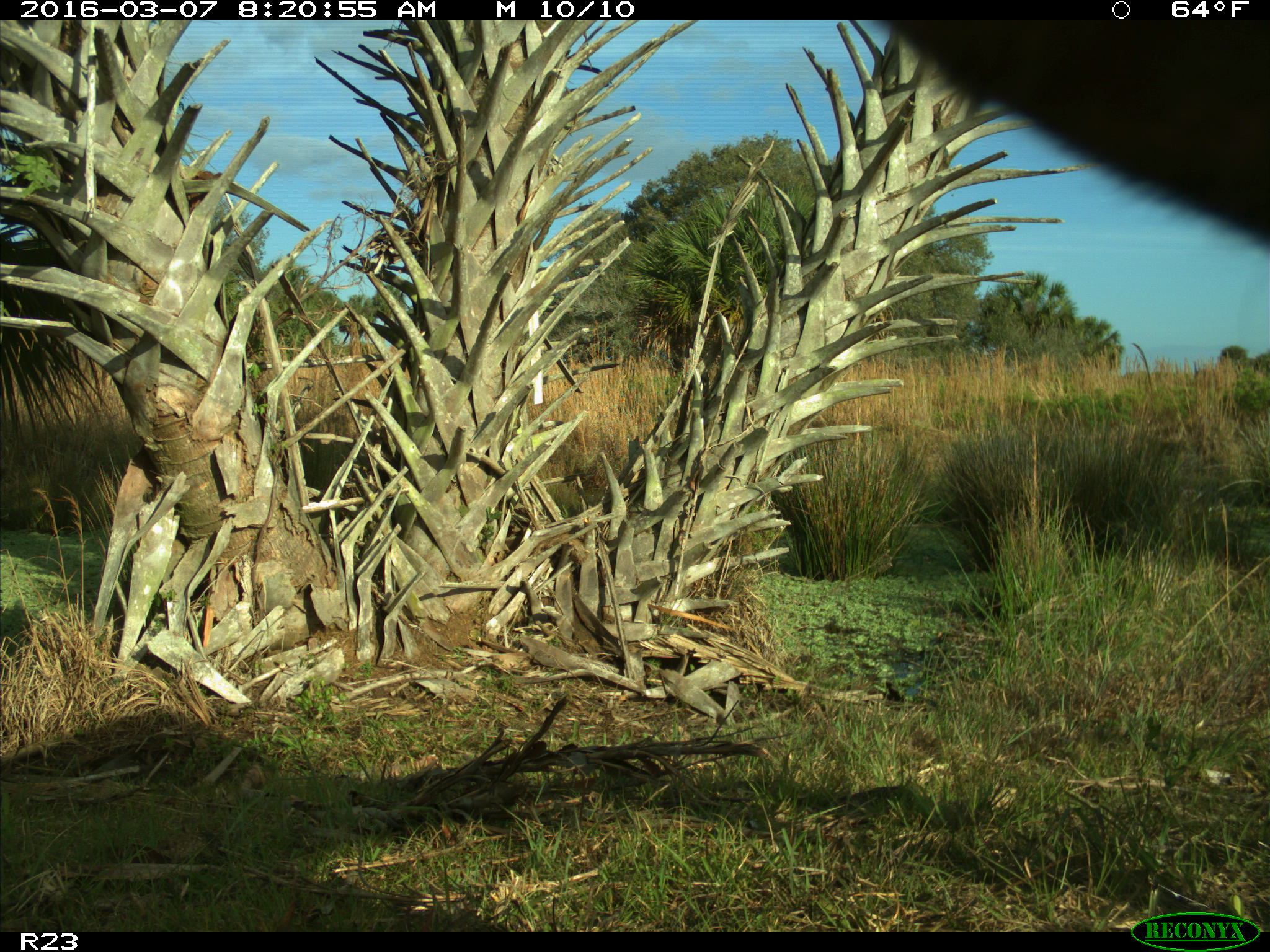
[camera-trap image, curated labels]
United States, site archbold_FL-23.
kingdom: Animalia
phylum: Chordata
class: Mammalia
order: Artiodactyla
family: Bovidae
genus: Bos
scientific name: Bos taurus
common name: domestic cow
Bos taurus (domestic cow).